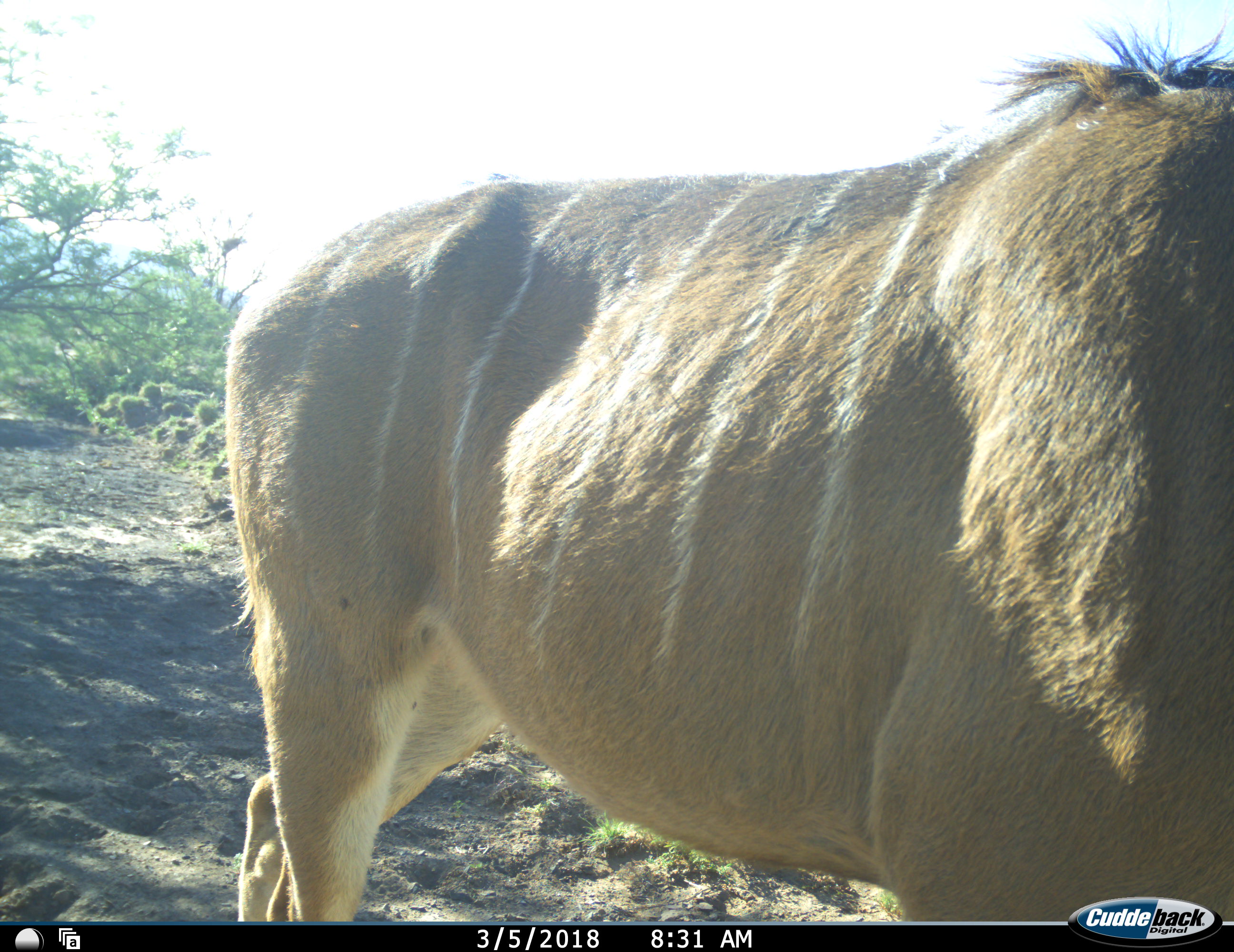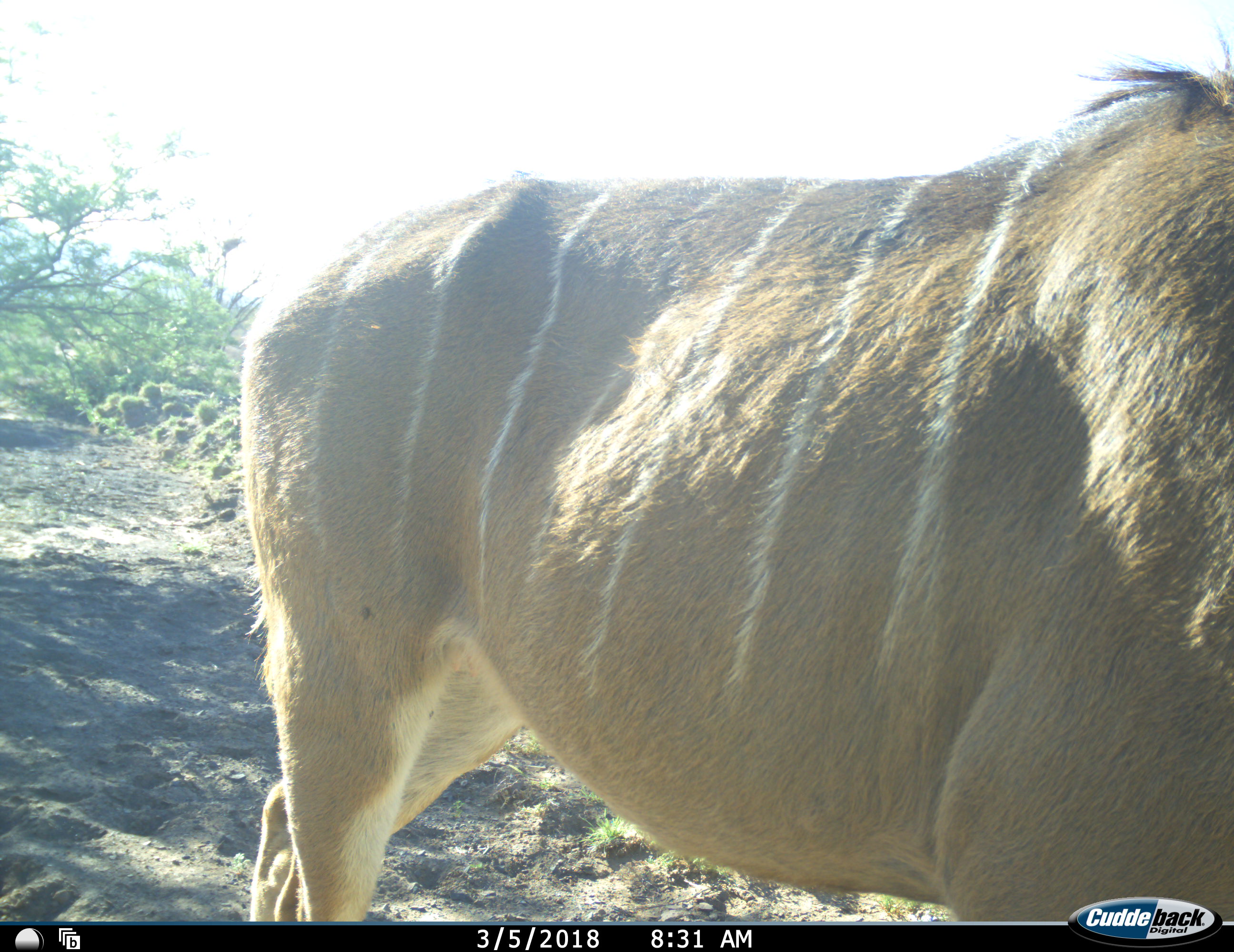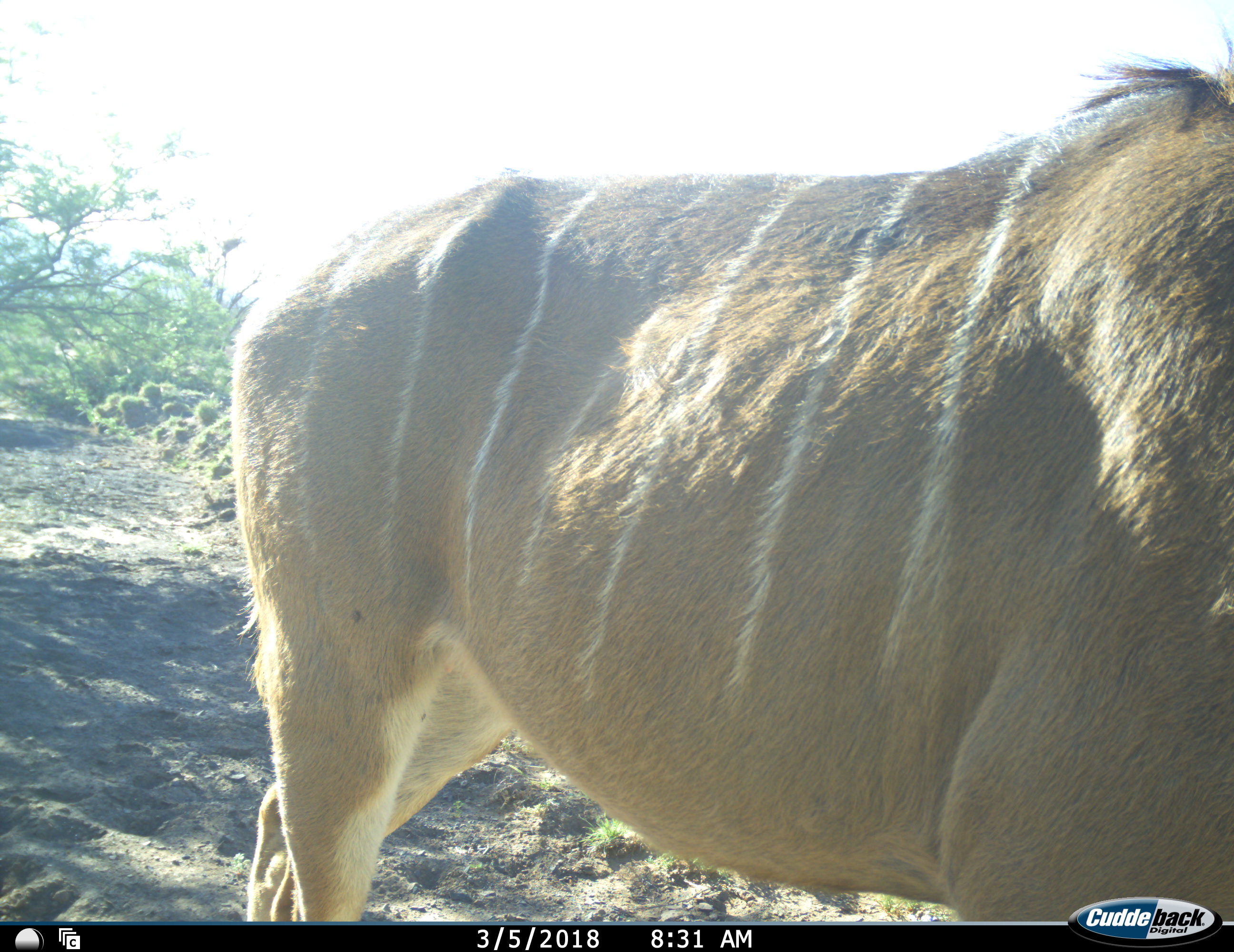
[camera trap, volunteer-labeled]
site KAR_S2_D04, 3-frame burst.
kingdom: Animalia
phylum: Chordata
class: Mammalia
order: Artiodactyla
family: Bovidae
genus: Tragelaphus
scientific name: Tragelaphus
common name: kudu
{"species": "kudu (Tragelaphus)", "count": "1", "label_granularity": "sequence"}